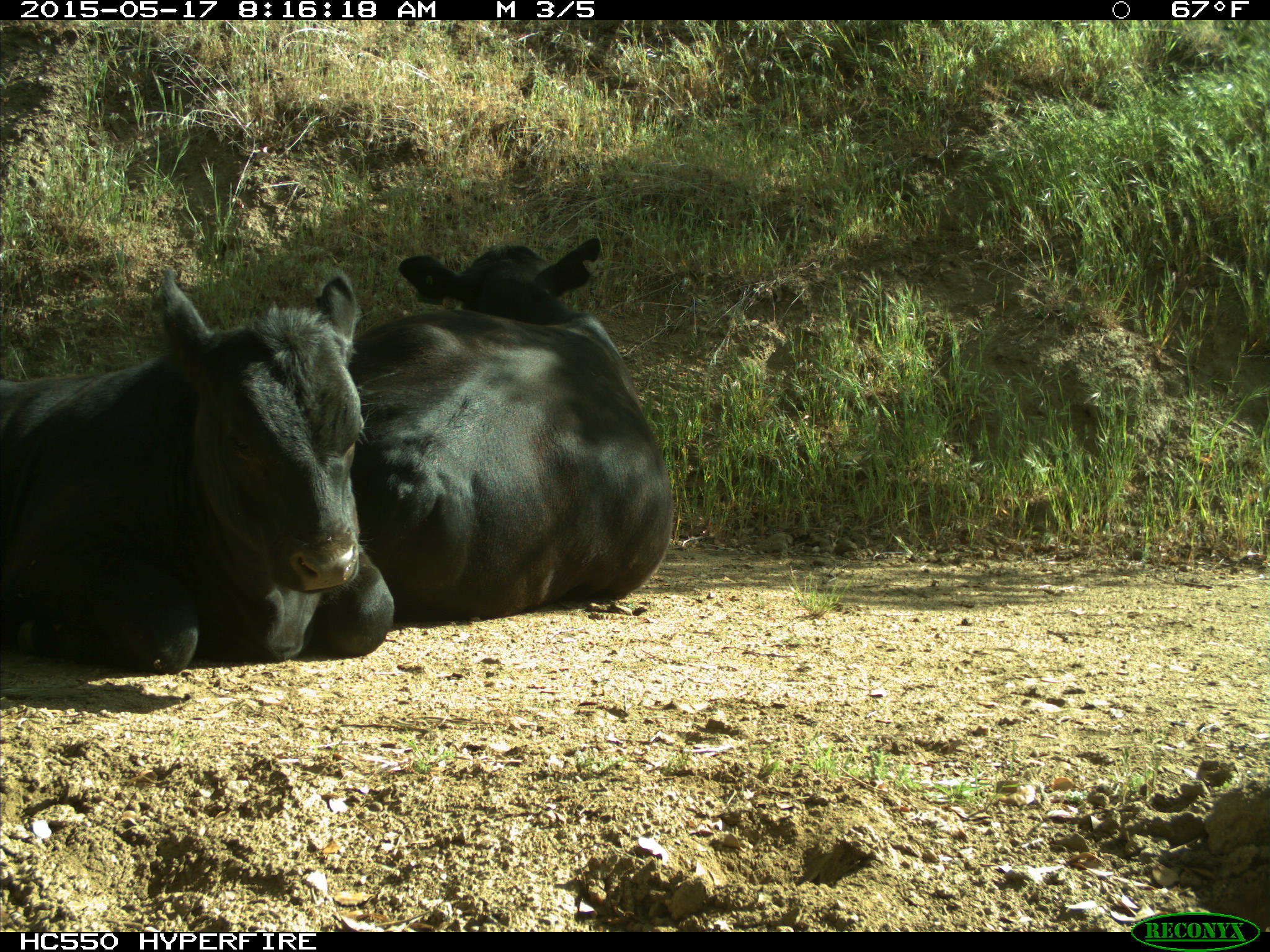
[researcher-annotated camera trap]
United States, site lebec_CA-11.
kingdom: Animalia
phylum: Chordata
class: Mammalia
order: Artiodactyla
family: Bovidae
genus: Bos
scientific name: Bos taurus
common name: domestic cow